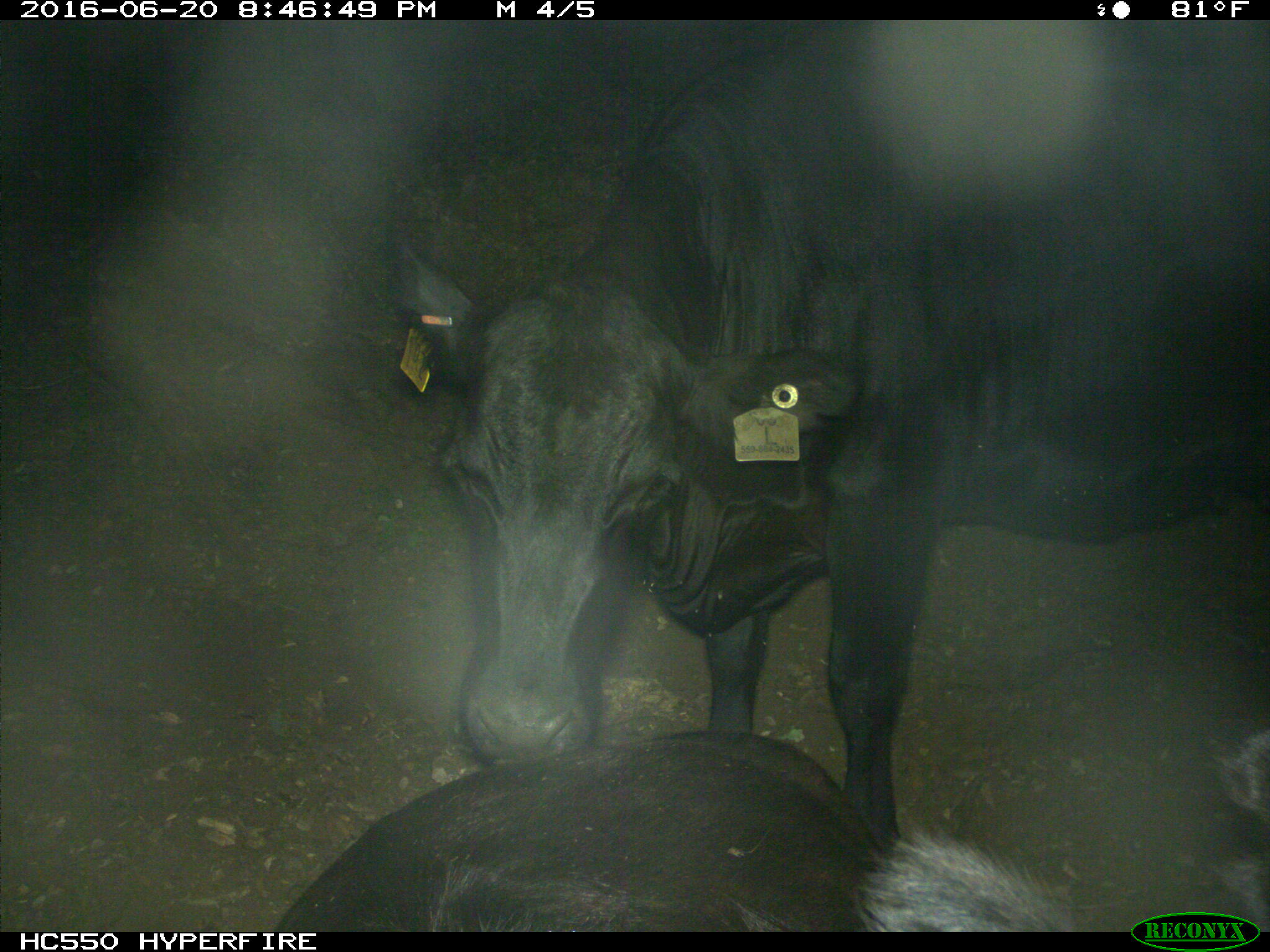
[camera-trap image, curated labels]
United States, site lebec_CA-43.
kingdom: Animalia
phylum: Chordata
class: Mammalia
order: Artiodactyla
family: Bovidae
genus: Bos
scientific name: Bos taurus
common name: domestic cow